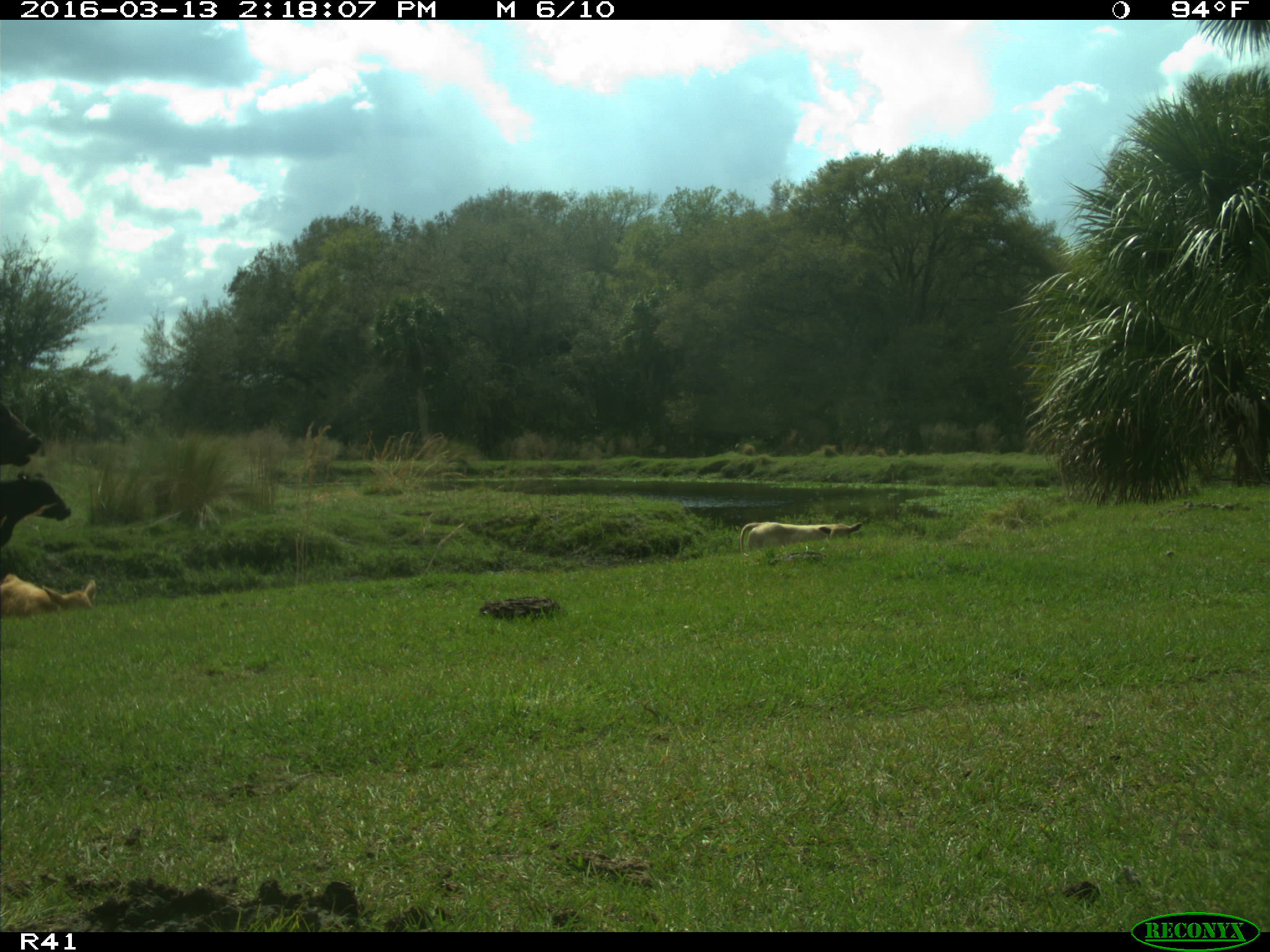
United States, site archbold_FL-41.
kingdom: Animalia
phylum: Chordata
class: Mammalia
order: Artiodactyla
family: Bovidae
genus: Bos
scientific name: Bos taurus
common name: domestic cow